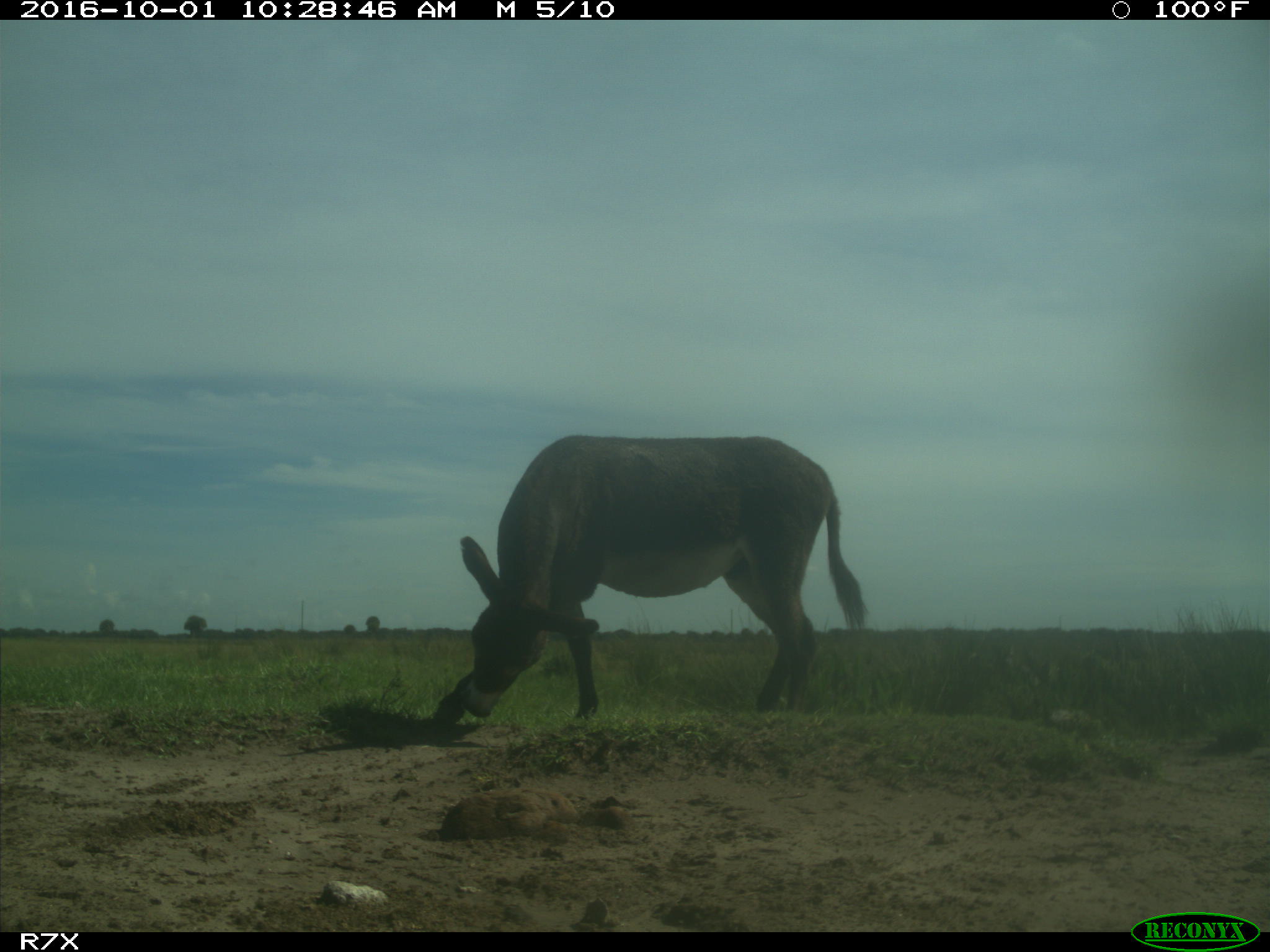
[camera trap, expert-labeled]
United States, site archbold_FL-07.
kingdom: Animalia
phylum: Chordata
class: Mammalia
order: Perissodactyla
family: Equidae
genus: Equus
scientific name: Equus africanus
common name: african wild ass